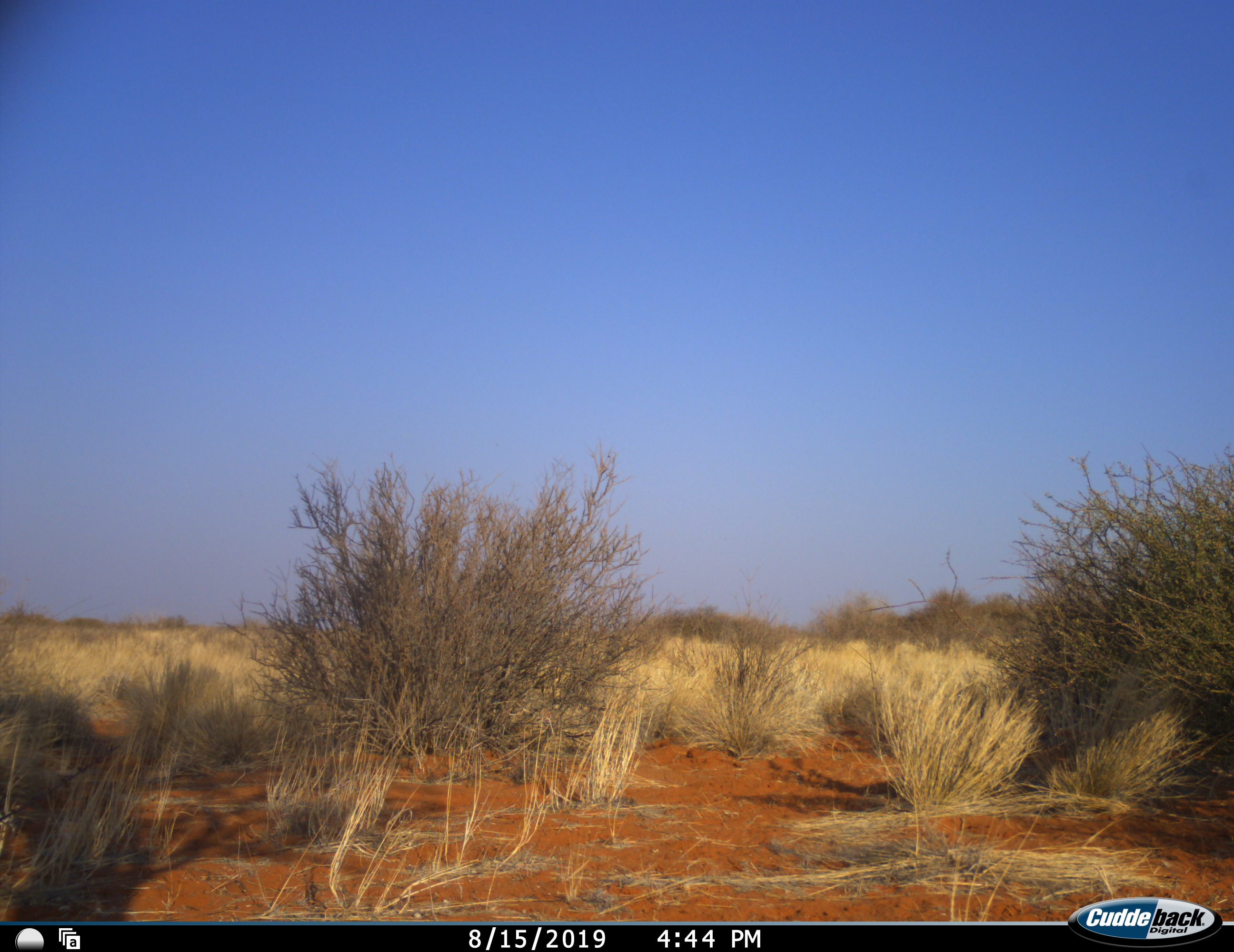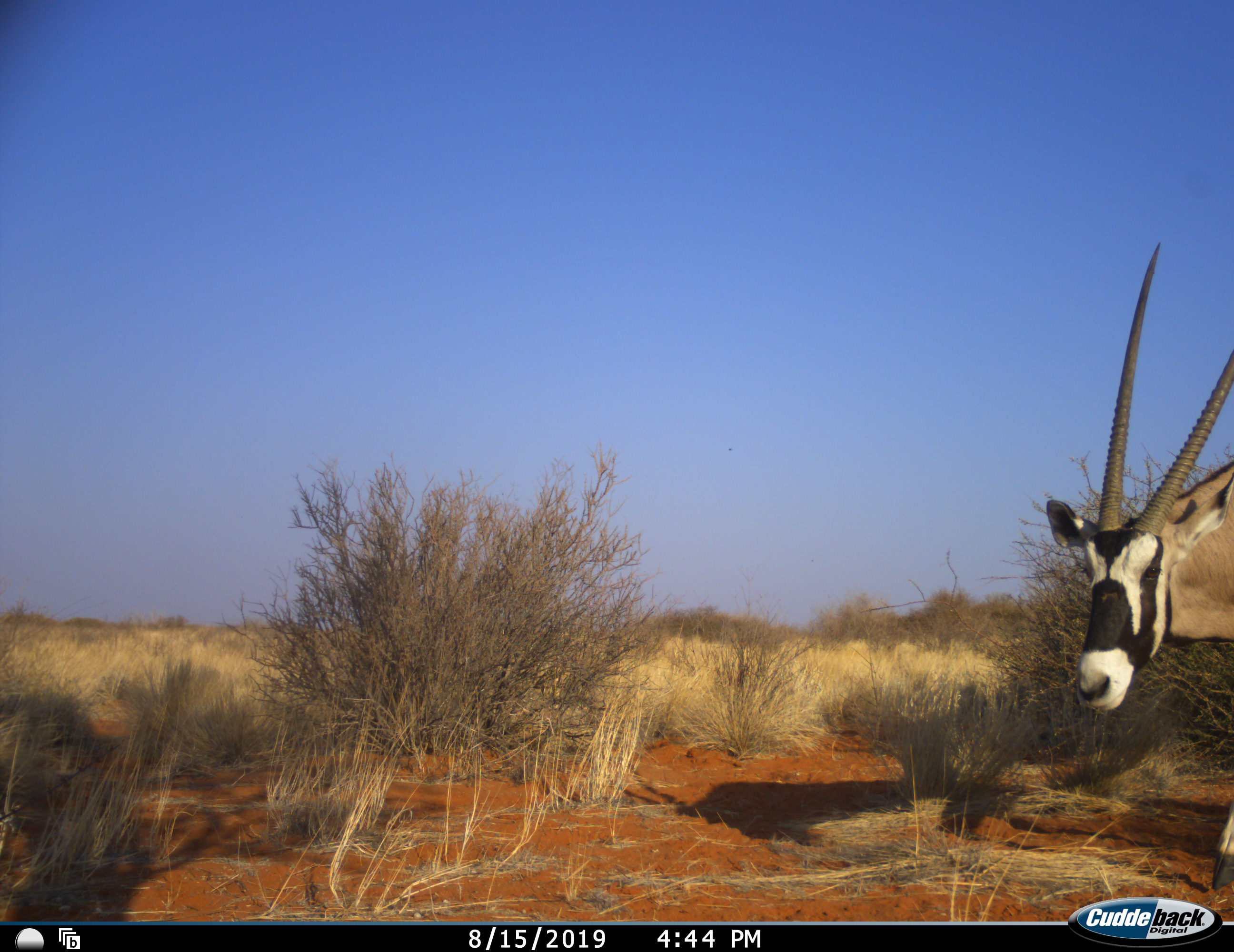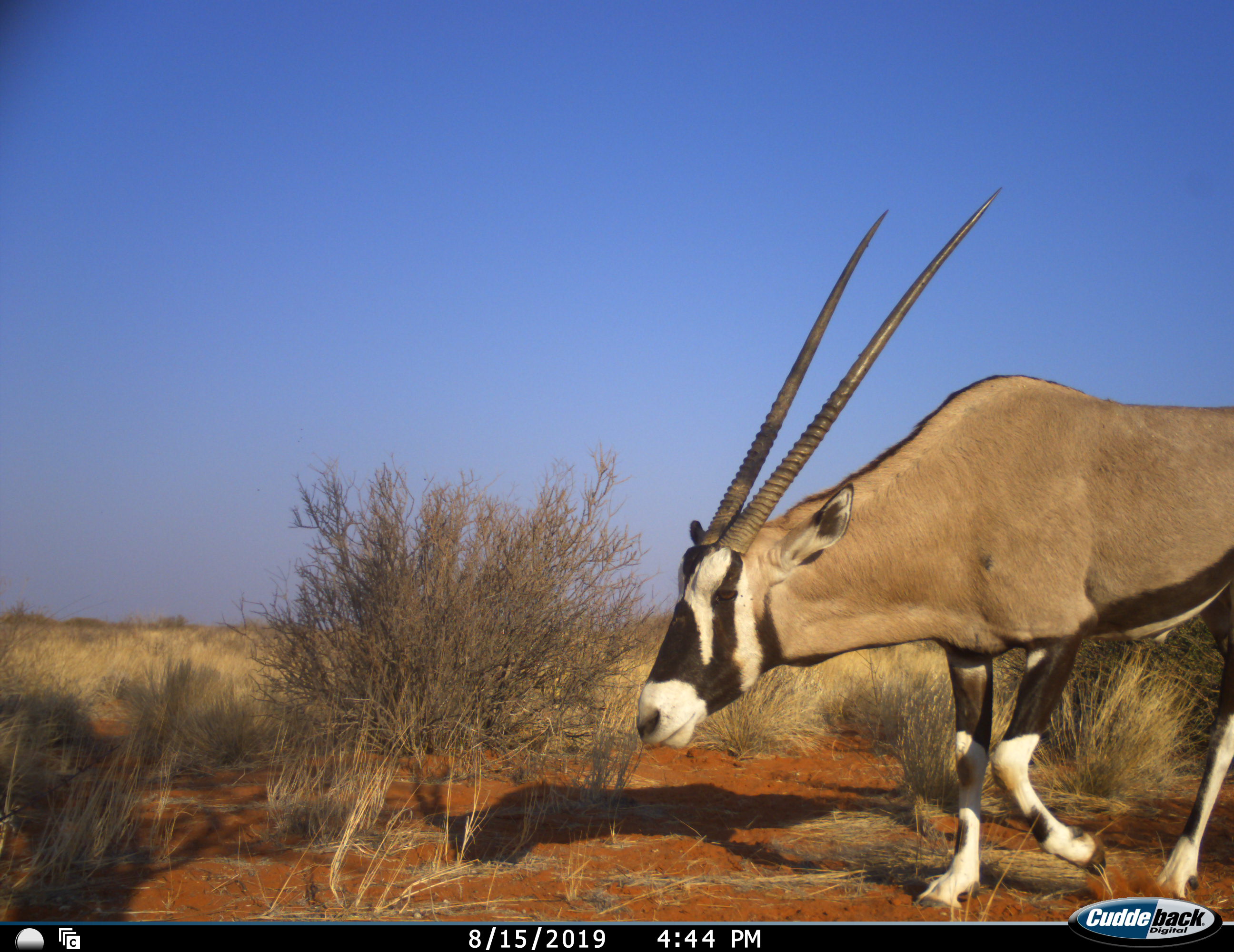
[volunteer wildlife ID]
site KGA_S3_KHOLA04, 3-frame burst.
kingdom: Animalia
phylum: Chordata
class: Mammalia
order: Artiodactyla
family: Bovidae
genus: Oryx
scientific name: Oryx gazella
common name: gemsbok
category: oryx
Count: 1.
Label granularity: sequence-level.